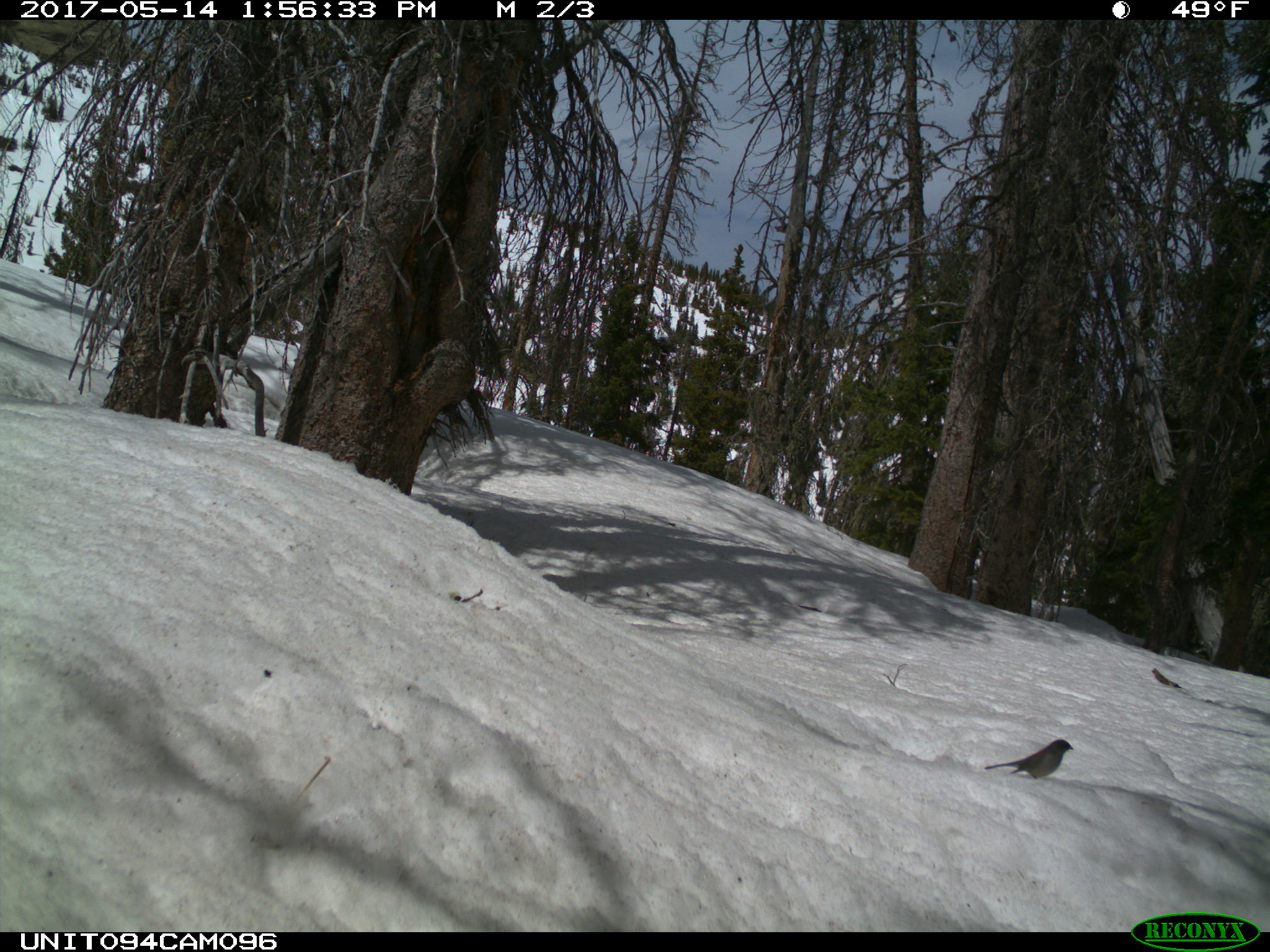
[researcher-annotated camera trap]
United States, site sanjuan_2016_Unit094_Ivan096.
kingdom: Animalia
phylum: Chordata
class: Aves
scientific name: Aves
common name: birds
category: unidentified bird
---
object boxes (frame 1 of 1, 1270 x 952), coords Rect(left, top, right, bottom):
animal: Rect(984, 739, 1074, 779)